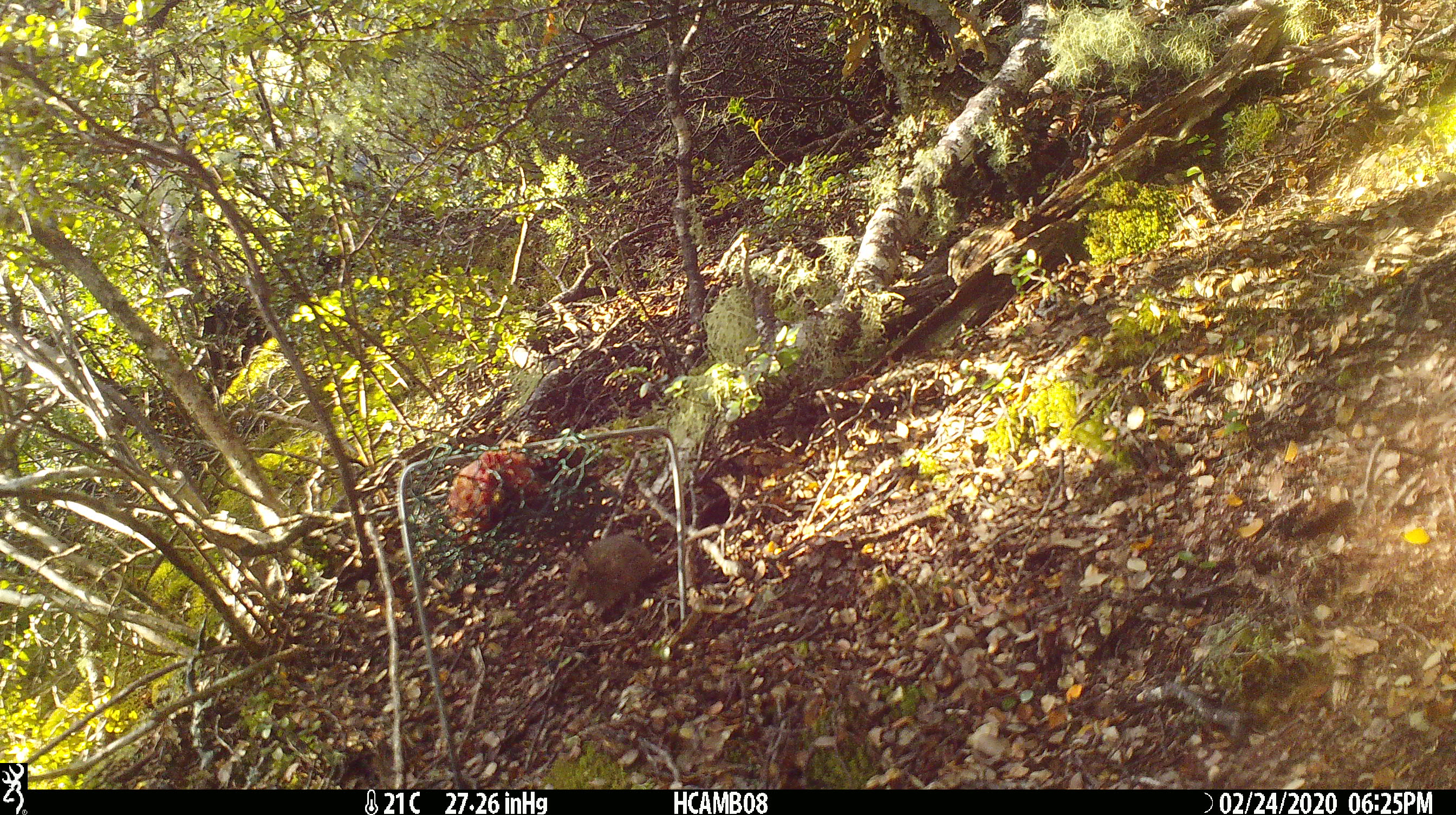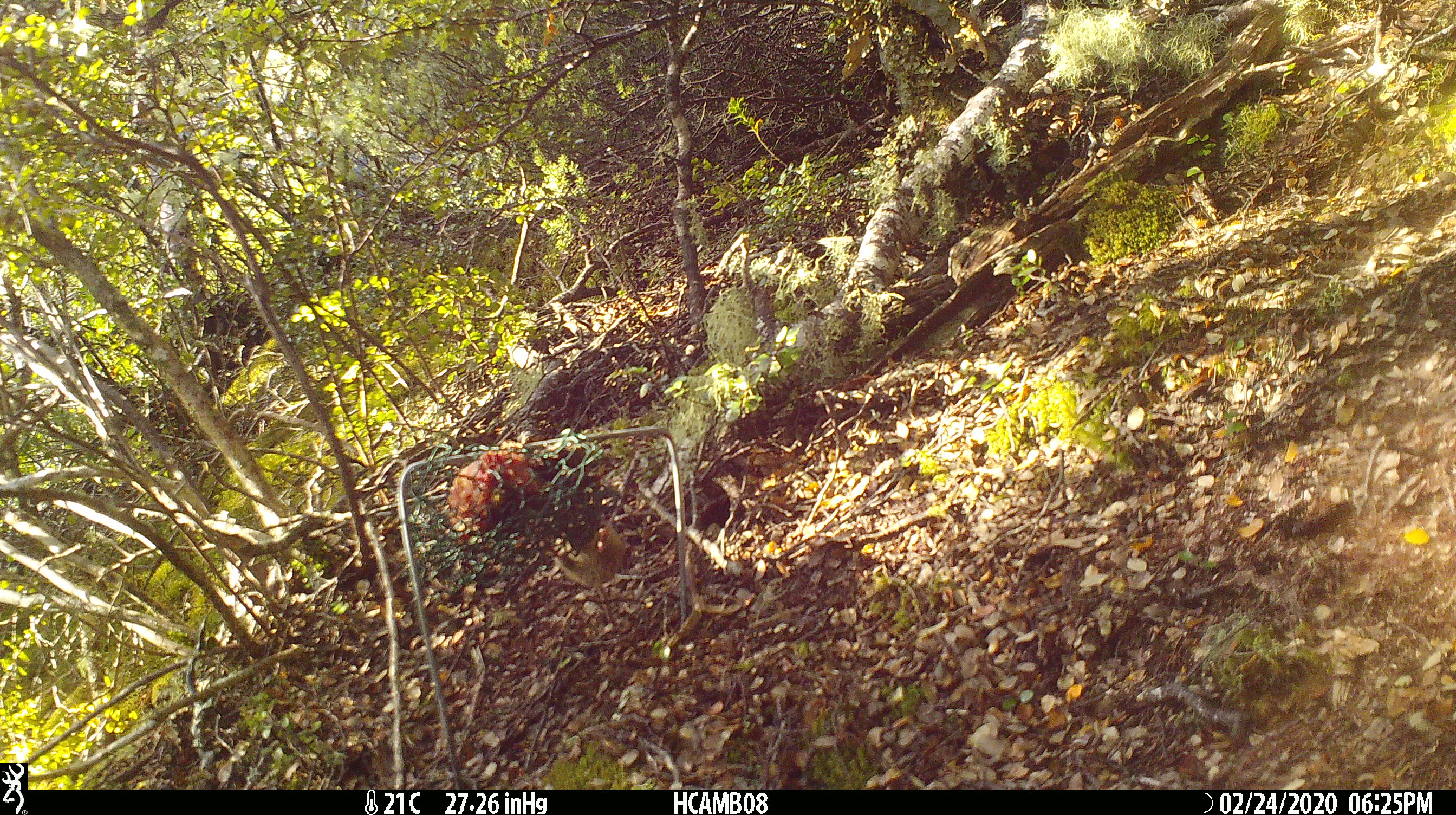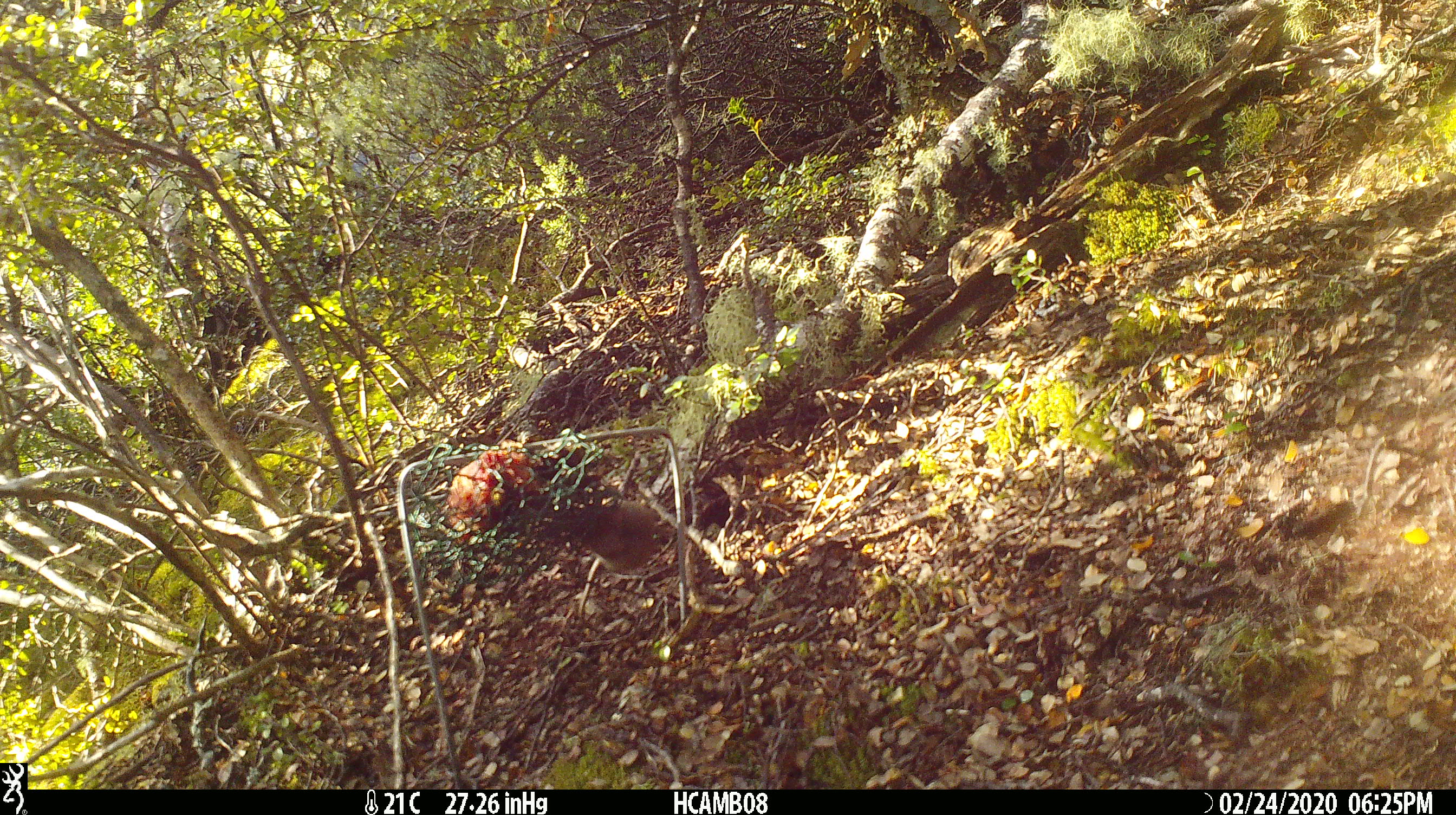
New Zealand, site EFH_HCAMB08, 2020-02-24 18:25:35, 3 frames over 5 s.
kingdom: Animalia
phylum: Chordata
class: Mammalia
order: Rodentia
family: Muridae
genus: Mus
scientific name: Mus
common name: mouse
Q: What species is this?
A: Mouse (Mus).